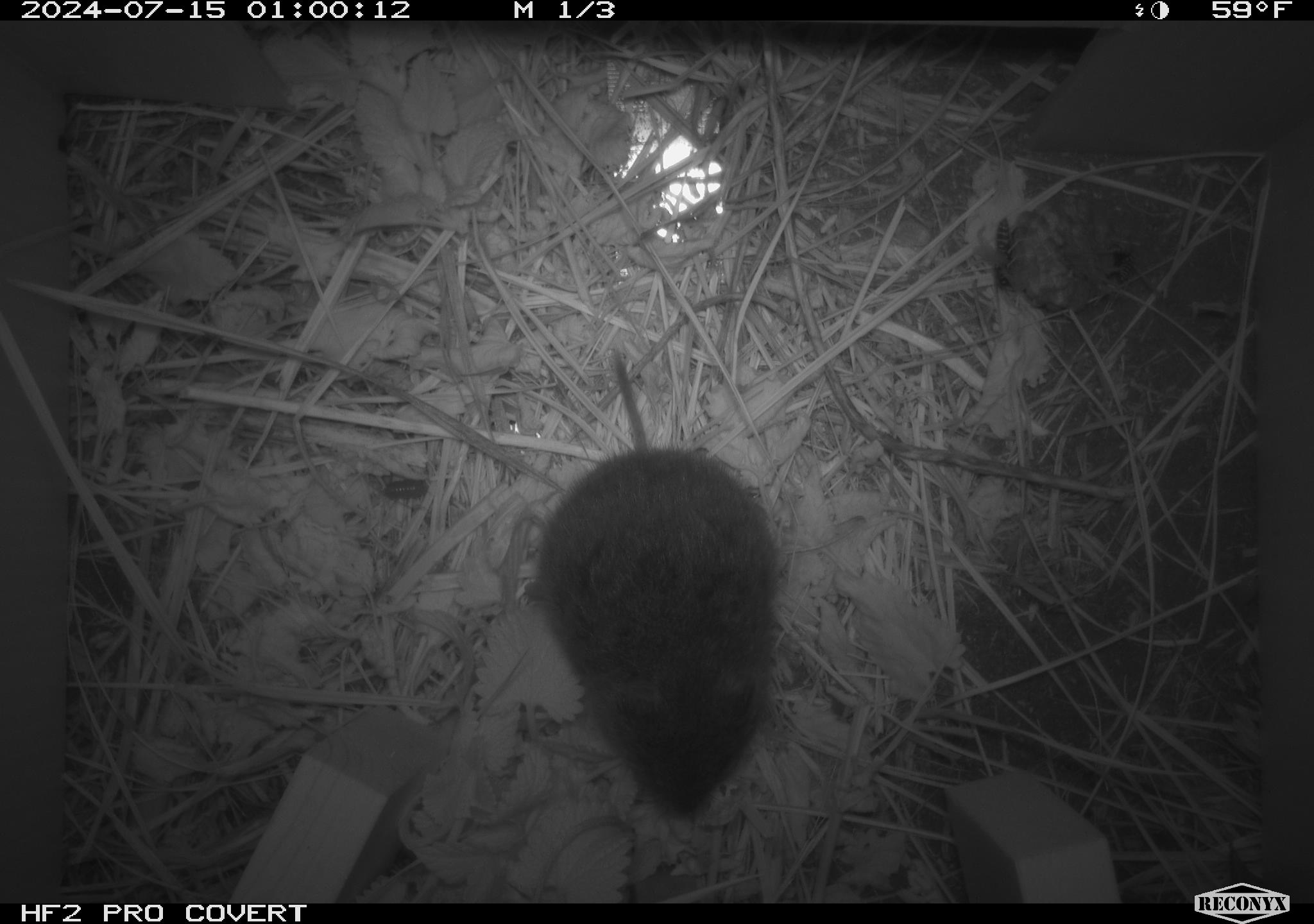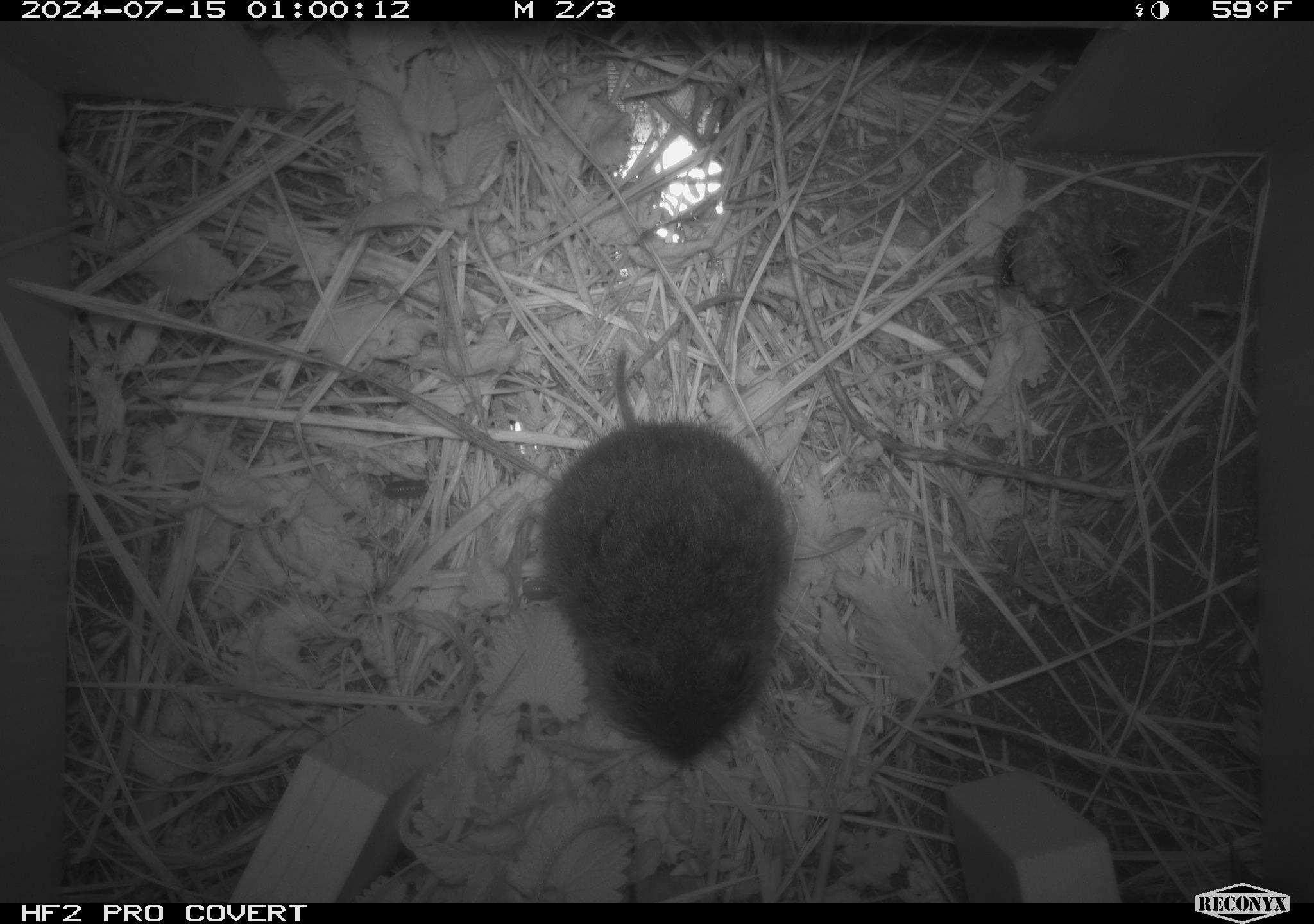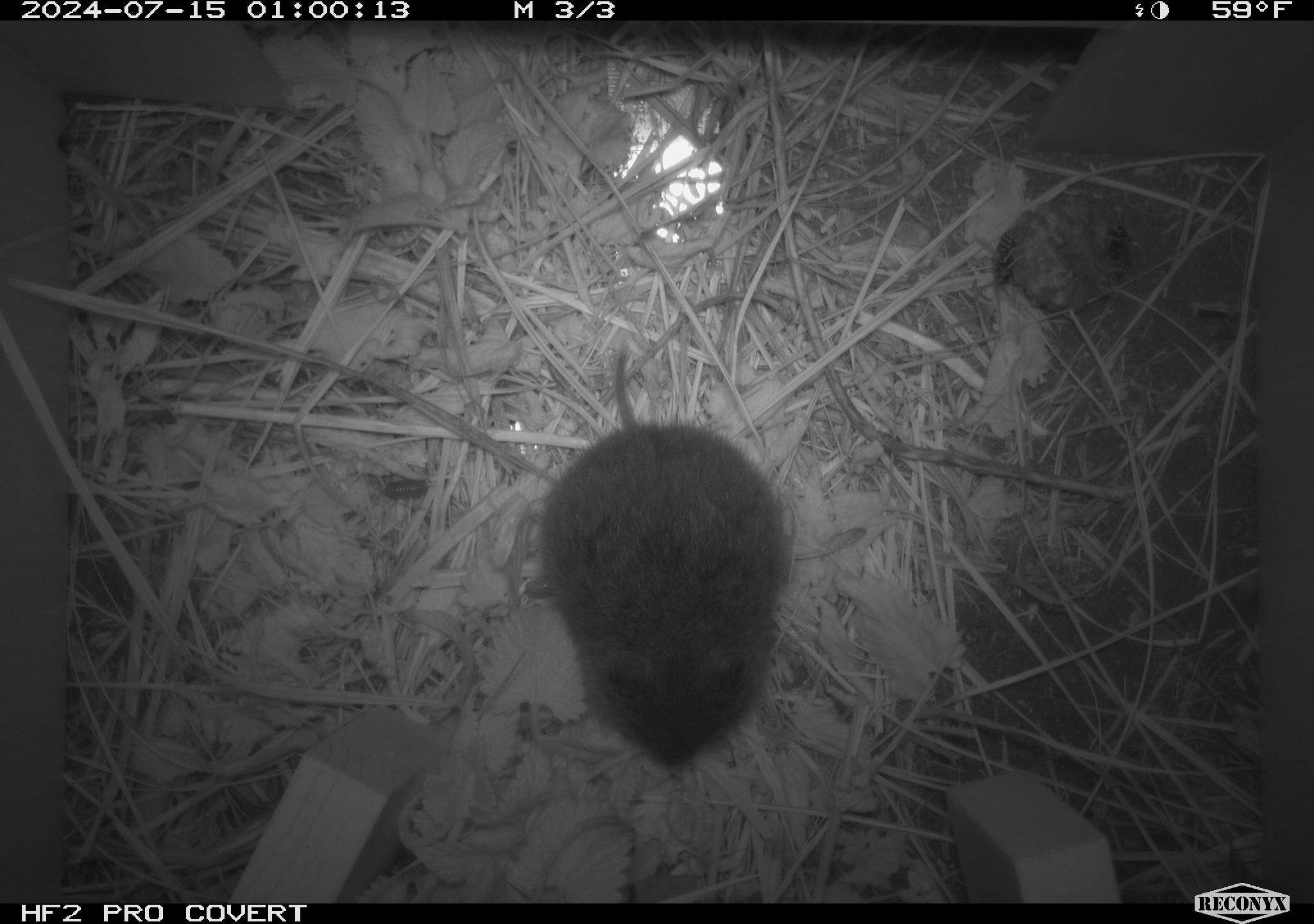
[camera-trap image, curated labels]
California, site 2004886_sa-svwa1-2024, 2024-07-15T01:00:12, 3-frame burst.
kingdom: Animalia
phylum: Arthropoda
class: Insecta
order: Hymenoptera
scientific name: Hymenoptera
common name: ants, bees, wasps, and sawflies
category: hymenoptera order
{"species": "hymenoptera order (ants, bees, wasps, and sawflies) (Hymenoptera)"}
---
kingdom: Animalia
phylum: Chordata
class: Mammalia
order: Rodentia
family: Cricetidae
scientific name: Arvicolinae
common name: voles, lemmings, and muskrats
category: arvicolinae subfamily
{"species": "arvicolinae subfamily (voles, lemmings, and muskrats) (Arvicolinae)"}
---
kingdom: Animalia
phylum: Arthropoda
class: Malacostraca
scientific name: Malacostraca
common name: amphipods, crabs, isopods, krill, lobsters and shrimps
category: malacostracan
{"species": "malacostracan (amphipods, crabs, isopods, krill, lobsters and shrimps) (Malacostraca)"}